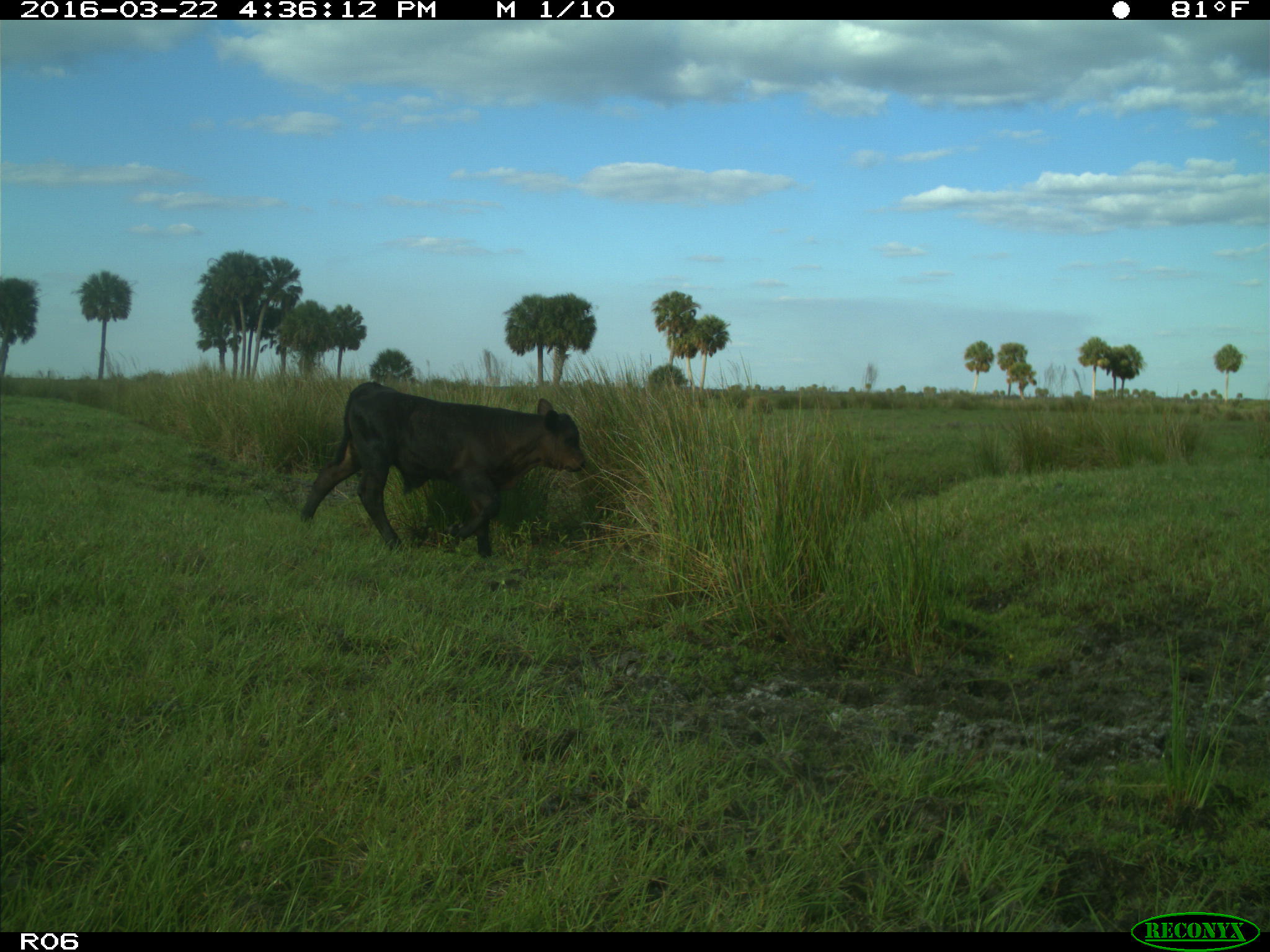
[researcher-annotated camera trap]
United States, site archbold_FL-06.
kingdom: Animalia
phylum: Chordata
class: Mammalia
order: Artiodactyla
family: Bovidae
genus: Bos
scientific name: Bos taurus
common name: domestic cow